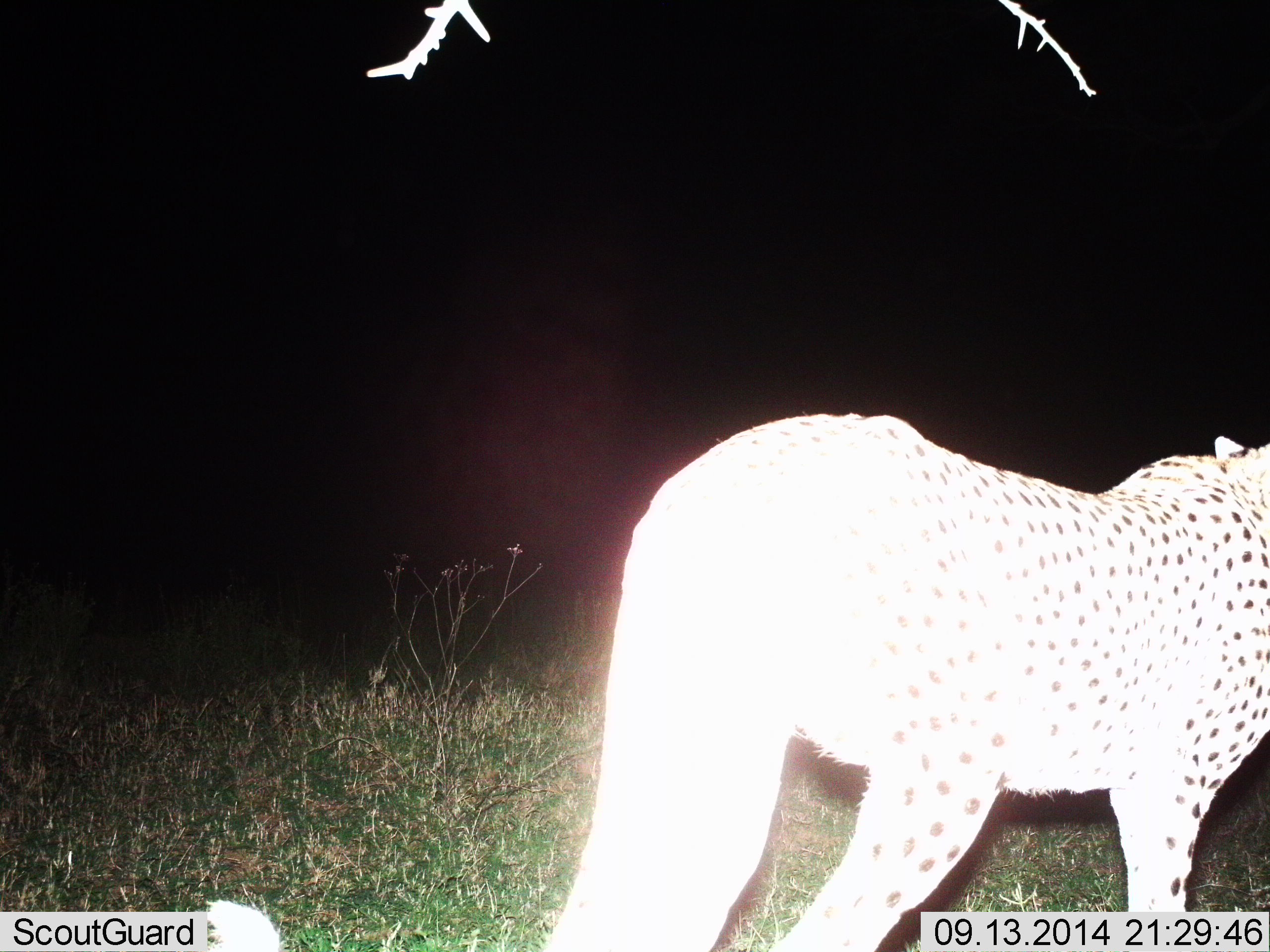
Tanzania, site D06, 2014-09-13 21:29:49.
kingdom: Animalia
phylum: Chordata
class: Mammalia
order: Carnivora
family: Felidae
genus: Acinonyx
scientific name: Acinonyx jubatus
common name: cheetah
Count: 1.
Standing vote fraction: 30%.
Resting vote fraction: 0%.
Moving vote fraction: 70%.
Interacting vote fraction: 0%.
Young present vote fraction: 0%.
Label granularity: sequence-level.